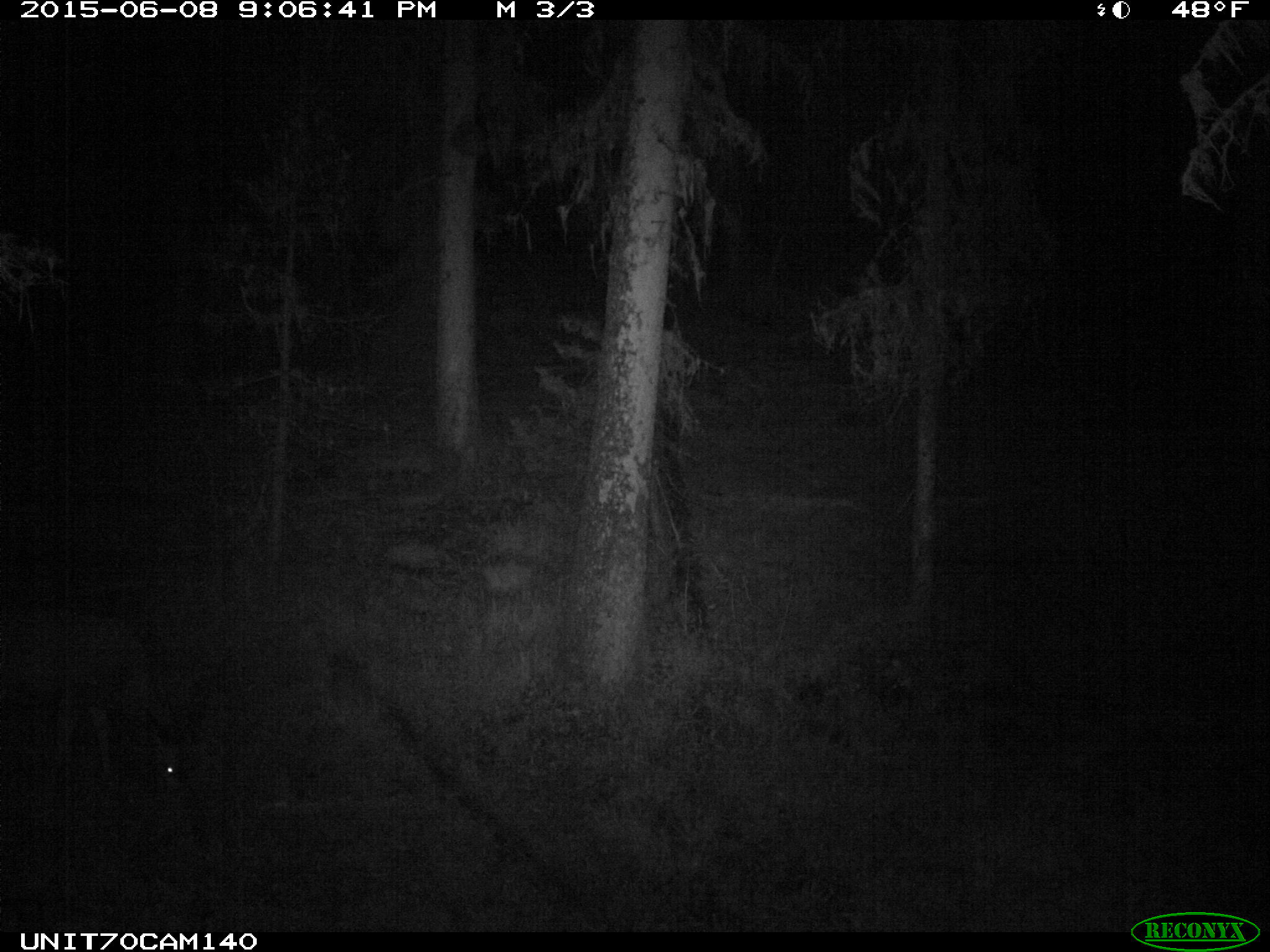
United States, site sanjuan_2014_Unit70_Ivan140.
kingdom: Animalia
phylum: Chordata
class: Mammalia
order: Artiodactyla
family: Cervidae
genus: Odocoileus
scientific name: Odocoileus hemionus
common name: mule deer